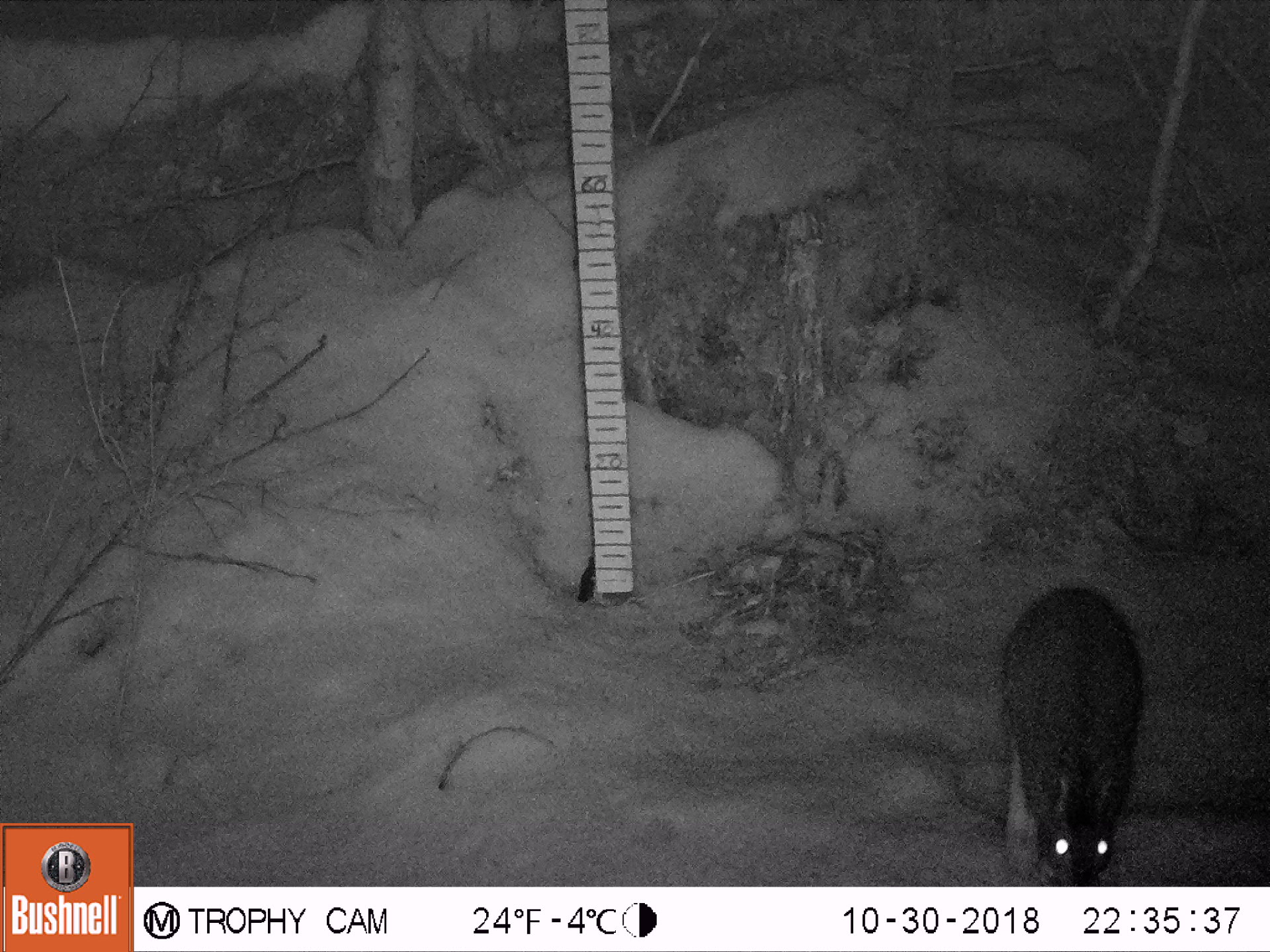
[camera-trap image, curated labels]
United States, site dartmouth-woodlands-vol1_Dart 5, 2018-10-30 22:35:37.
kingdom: Animalia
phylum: Chordata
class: Mammalia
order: Lagomorpha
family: Leporidae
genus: Lepus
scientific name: Lepus americanus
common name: snowshoe hare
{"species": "snowshoe hare (Lepus americanus)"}